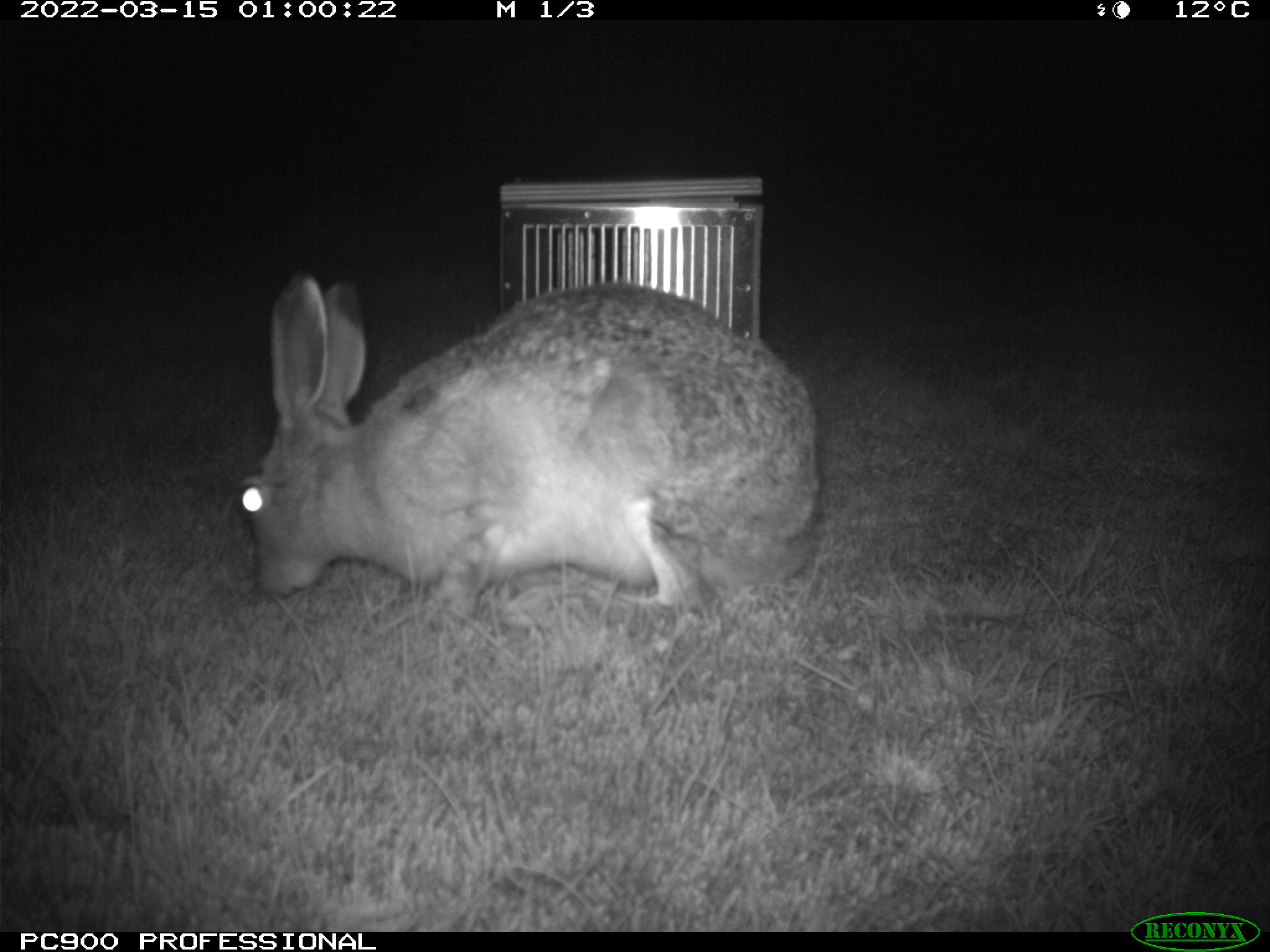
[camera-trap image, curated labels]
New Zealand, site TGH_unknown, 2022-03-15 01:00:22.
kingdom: Animalia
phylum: Chordata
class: Mammalia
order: Lagomorpha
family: Leporidae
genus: Lepus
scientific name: Lepus europaeus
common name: brown hare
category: hare